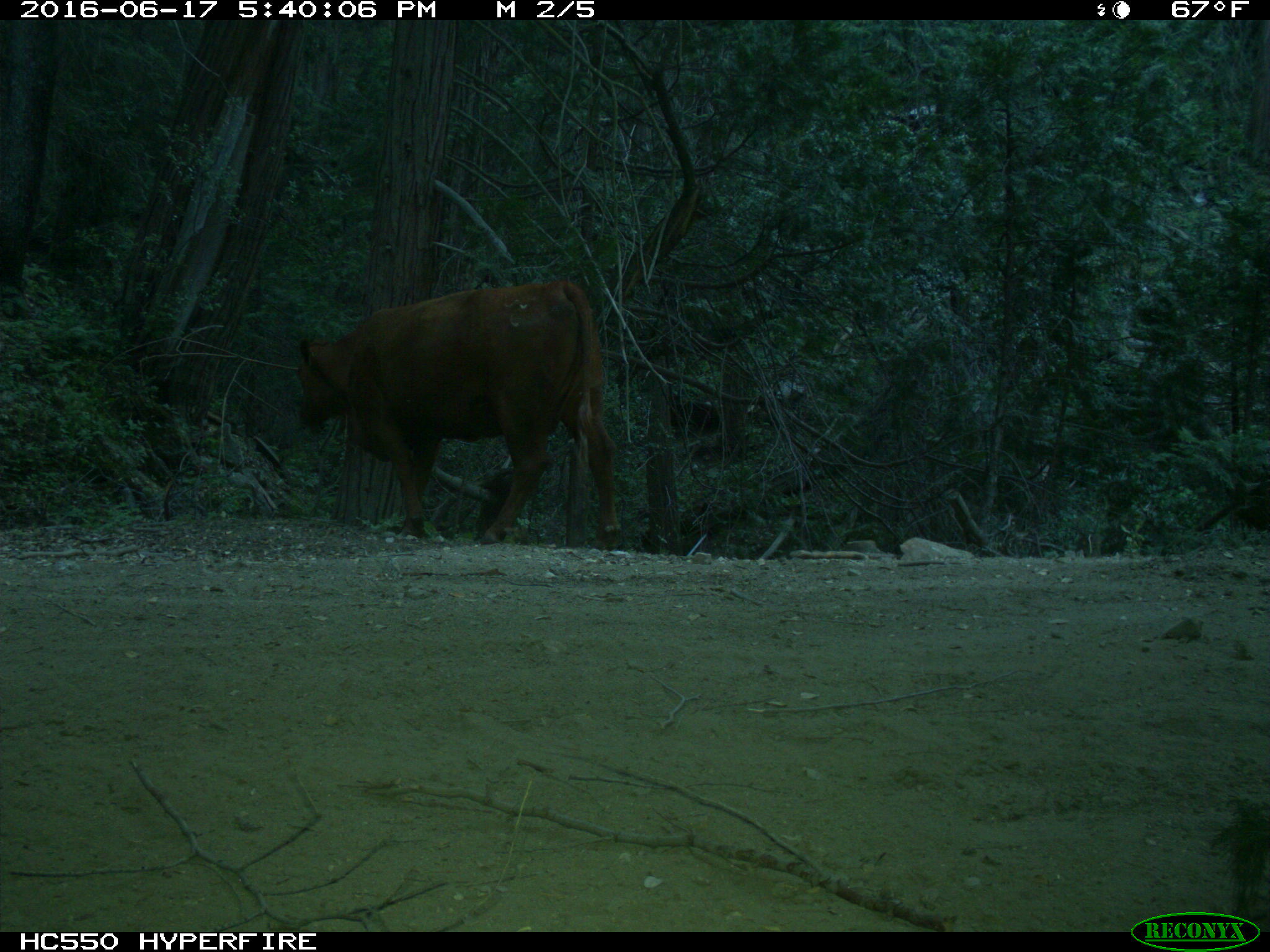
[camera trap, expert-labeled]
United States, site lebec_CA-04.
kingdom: Animalia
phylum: Chordata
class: Mammalia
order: Artiodactyla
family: Bovidae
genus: Bos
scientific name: Bos taurus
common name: domestic cow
Bos taurus (domestic cow).